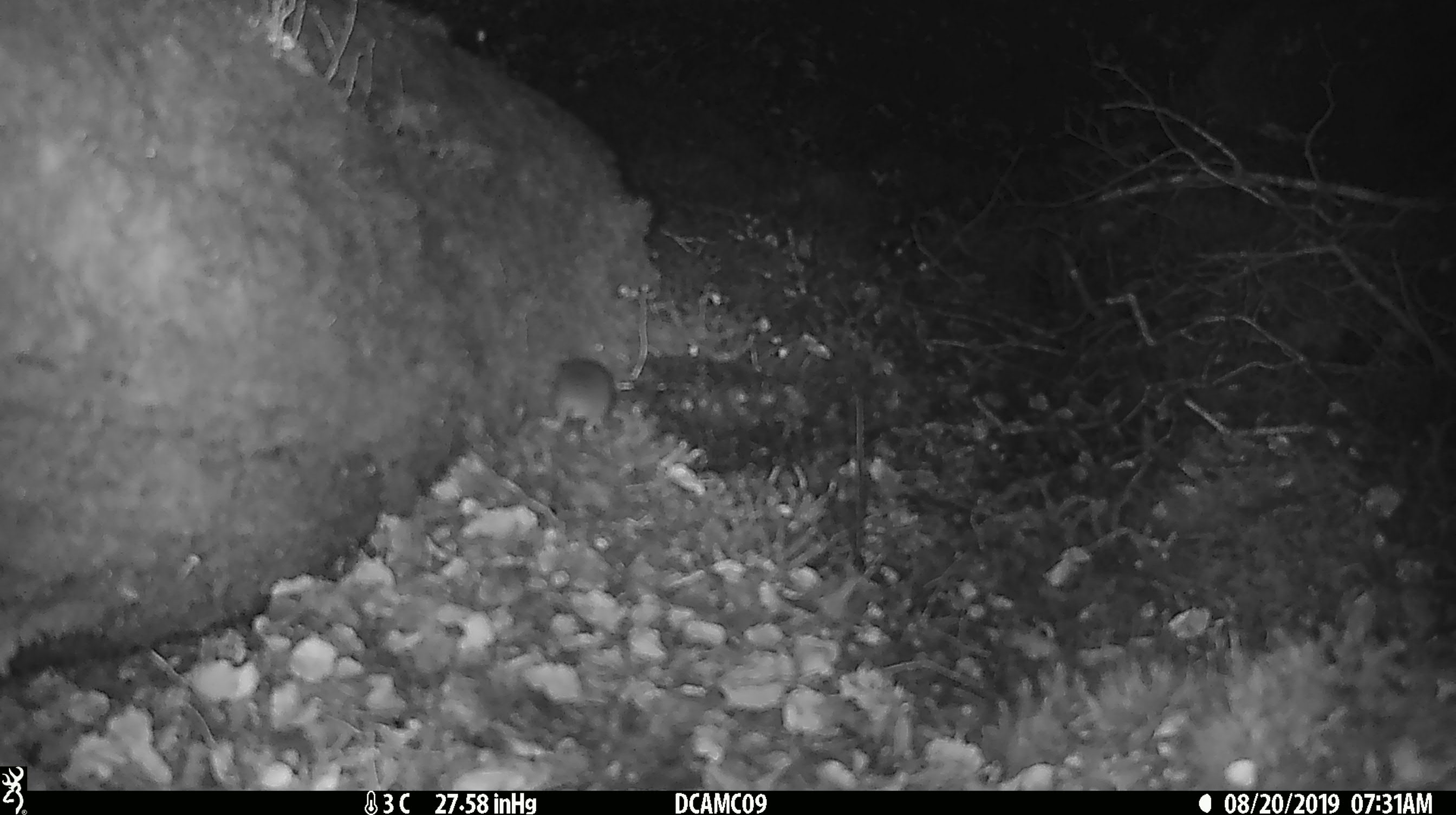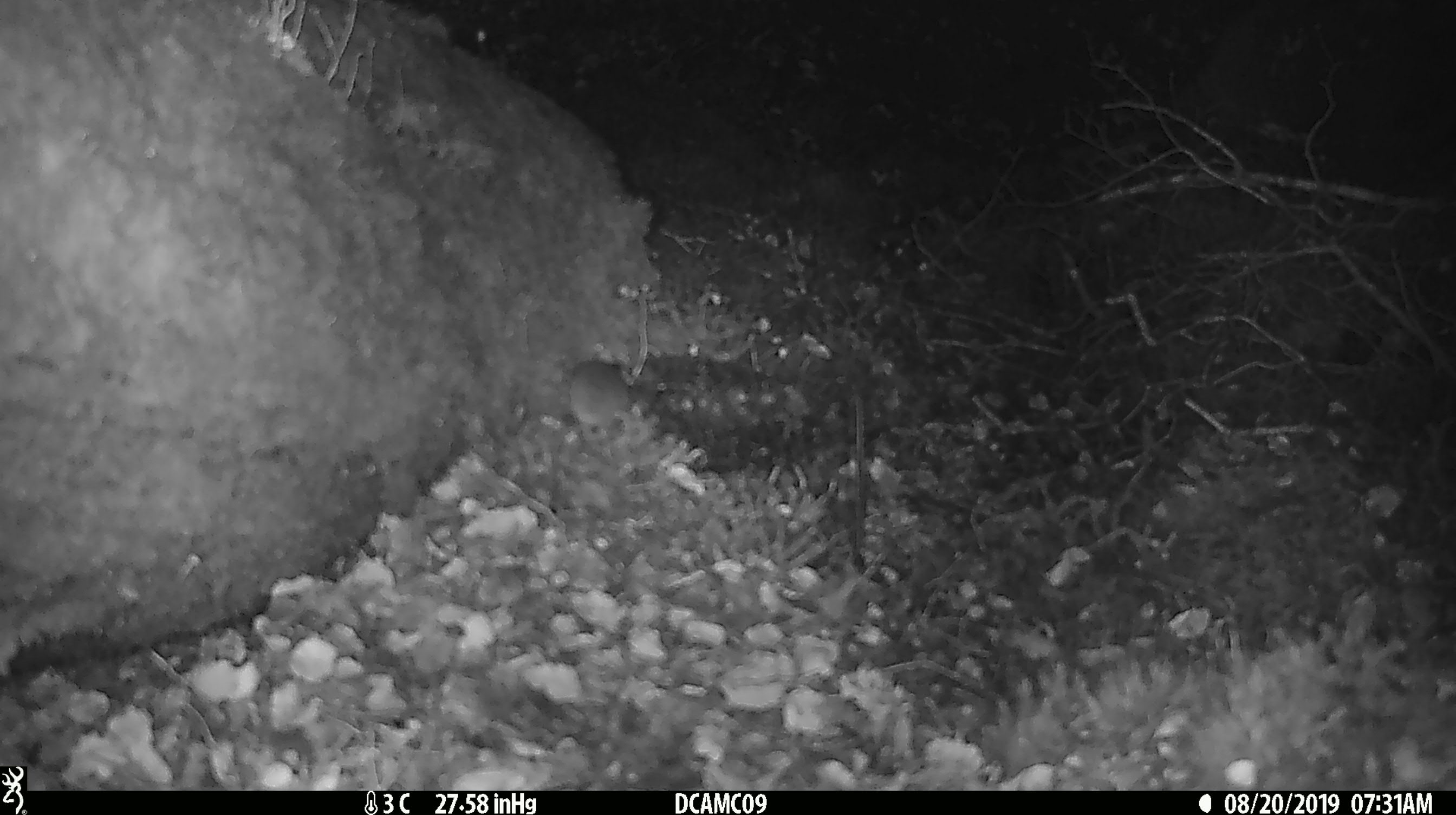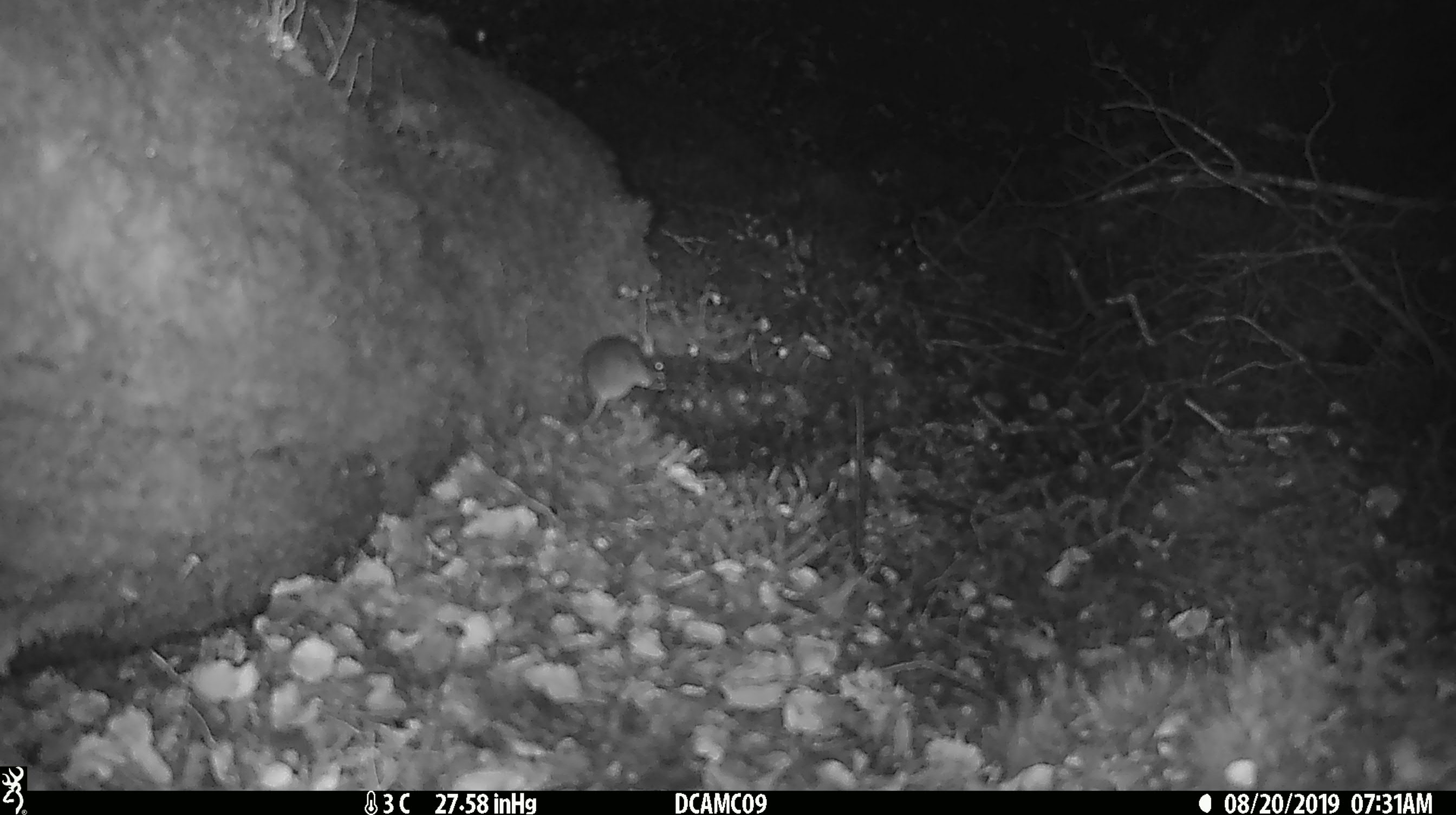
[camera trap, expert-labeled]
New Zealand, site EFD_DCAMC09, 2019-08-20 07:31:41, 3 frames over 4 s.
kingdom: Animalia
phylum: Chordata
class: Mammalia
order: Rodentia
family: Muridae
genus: Mus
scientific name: Mus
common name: mouse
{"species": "mouse (Mus)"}